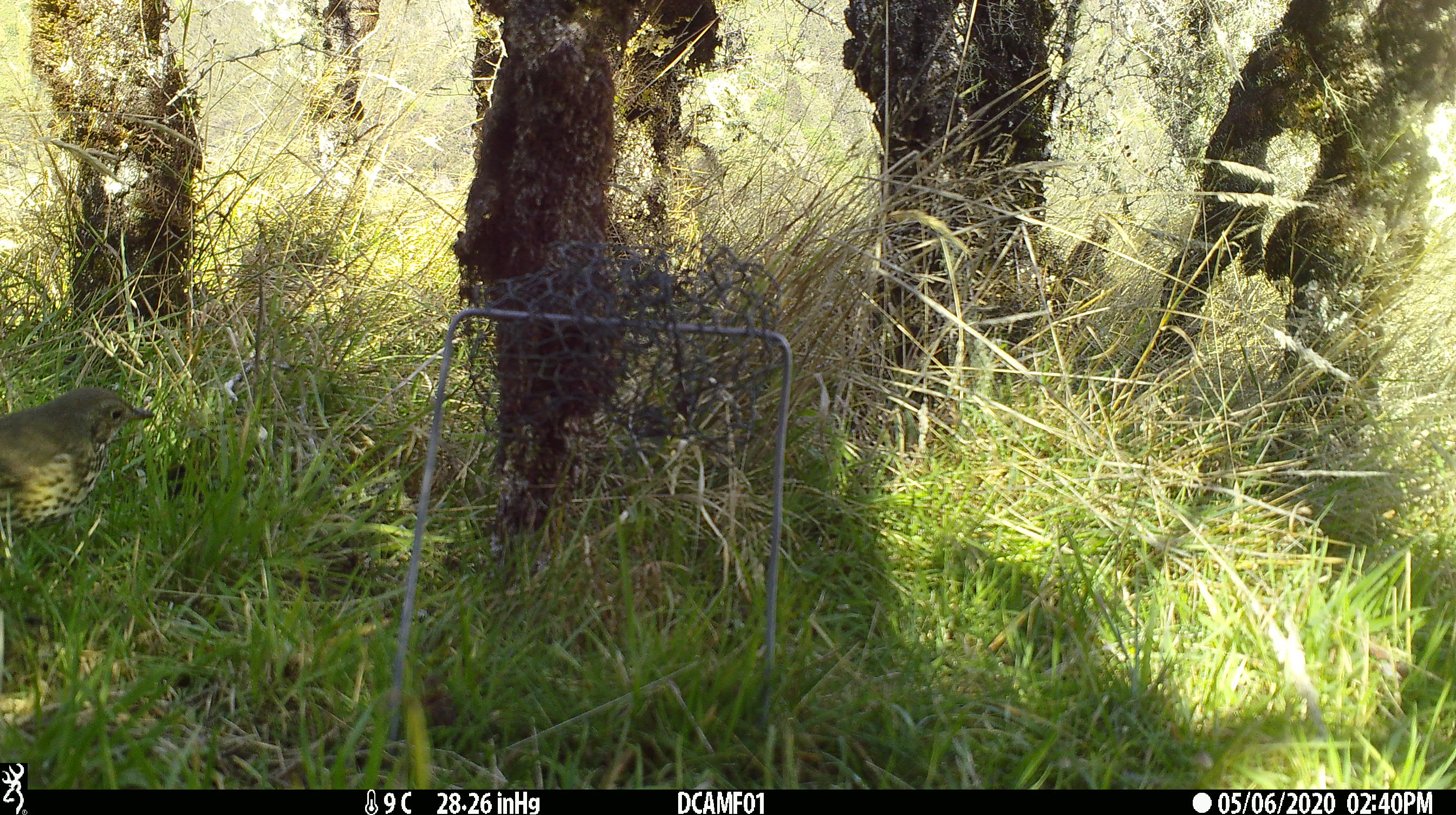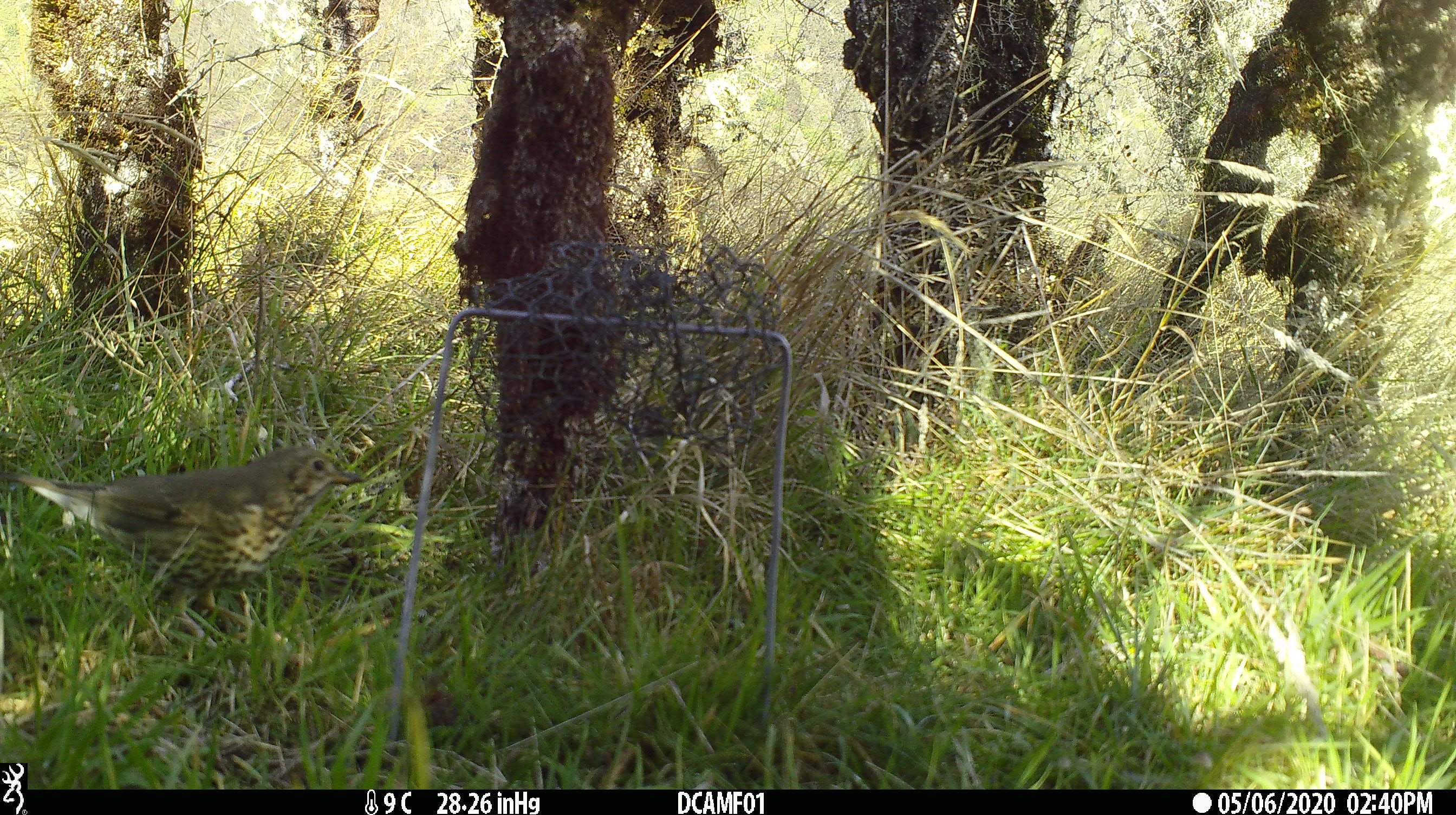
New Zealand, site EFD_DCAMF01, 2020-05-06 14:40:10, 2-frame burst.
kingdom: Animalia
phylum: Chordata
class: Aves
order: Passeriformes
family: Turdidae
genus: Turdus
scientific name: Turdus philomelos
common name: song thrush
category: thrush